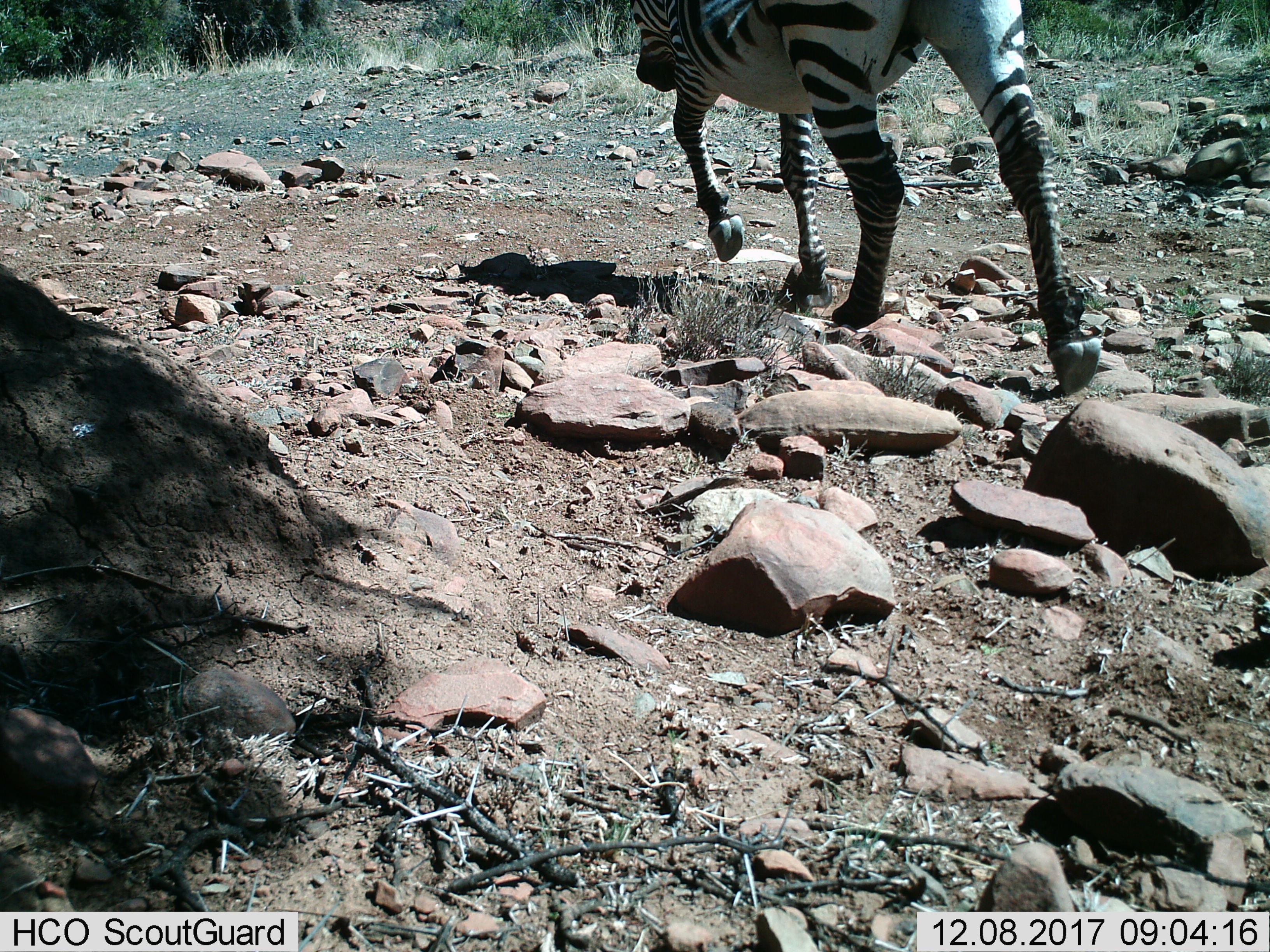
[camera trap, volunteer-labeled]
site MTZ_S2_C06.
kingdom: Animalia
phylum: Chordata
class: Mammalia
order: Perissodactyla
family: Equidae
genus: Equus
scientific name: Equus zebra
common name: mountain zebra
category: zebramountain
Zebramountain (mountain zebra) (Equus zebra), count 1. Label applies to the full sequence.